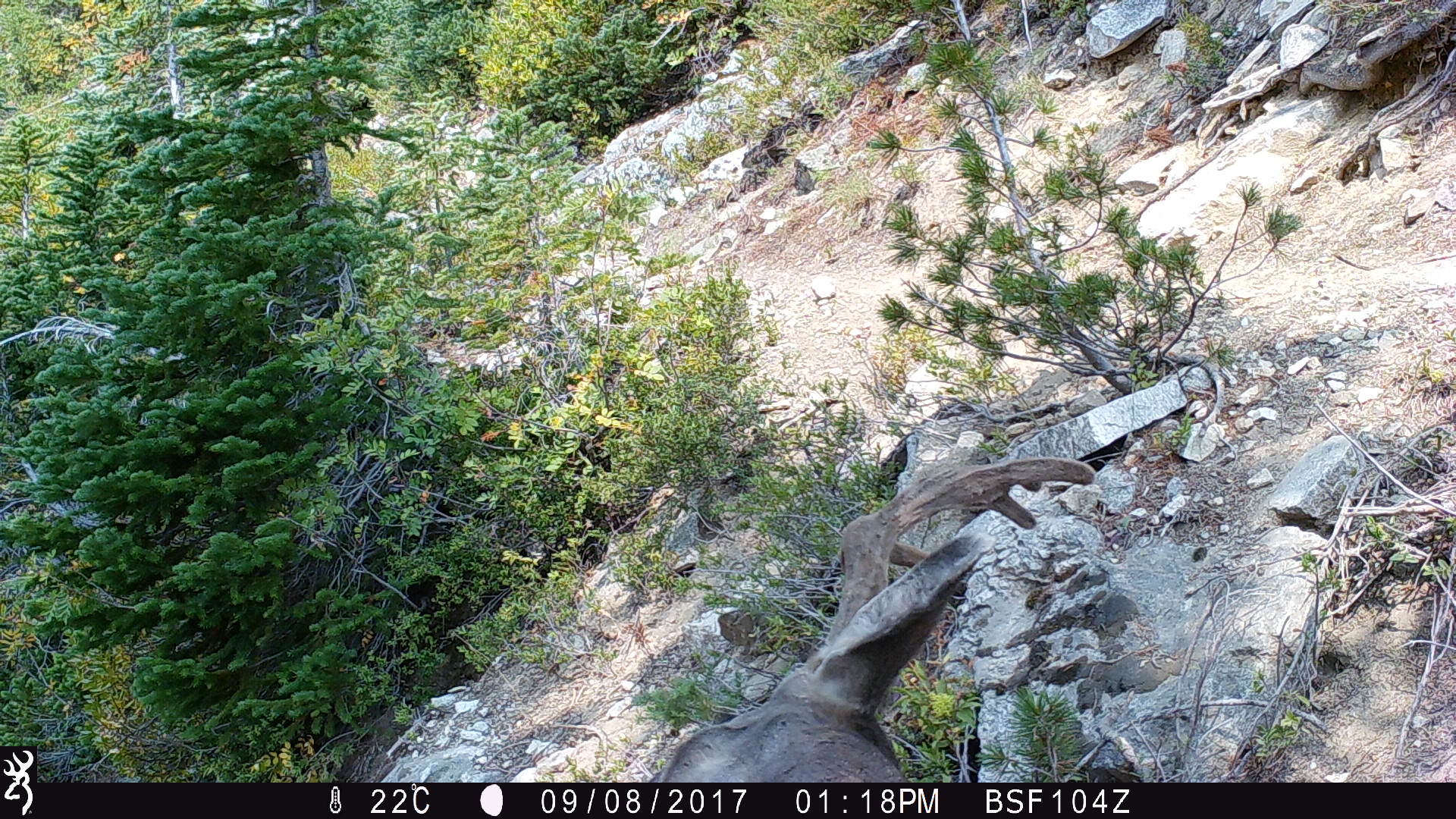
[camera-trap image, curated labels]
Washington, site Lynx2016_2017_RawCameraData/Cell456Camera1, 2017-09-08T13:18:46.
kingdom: Animalia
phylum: Chordata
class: Mammalia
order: Artiodactyla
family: Cervidae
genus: Odocoileus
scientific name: Odocoileus hemionus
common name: mule deer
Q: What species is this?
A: Odocoileus hemionus (mule deer).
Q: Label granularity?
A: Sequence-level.